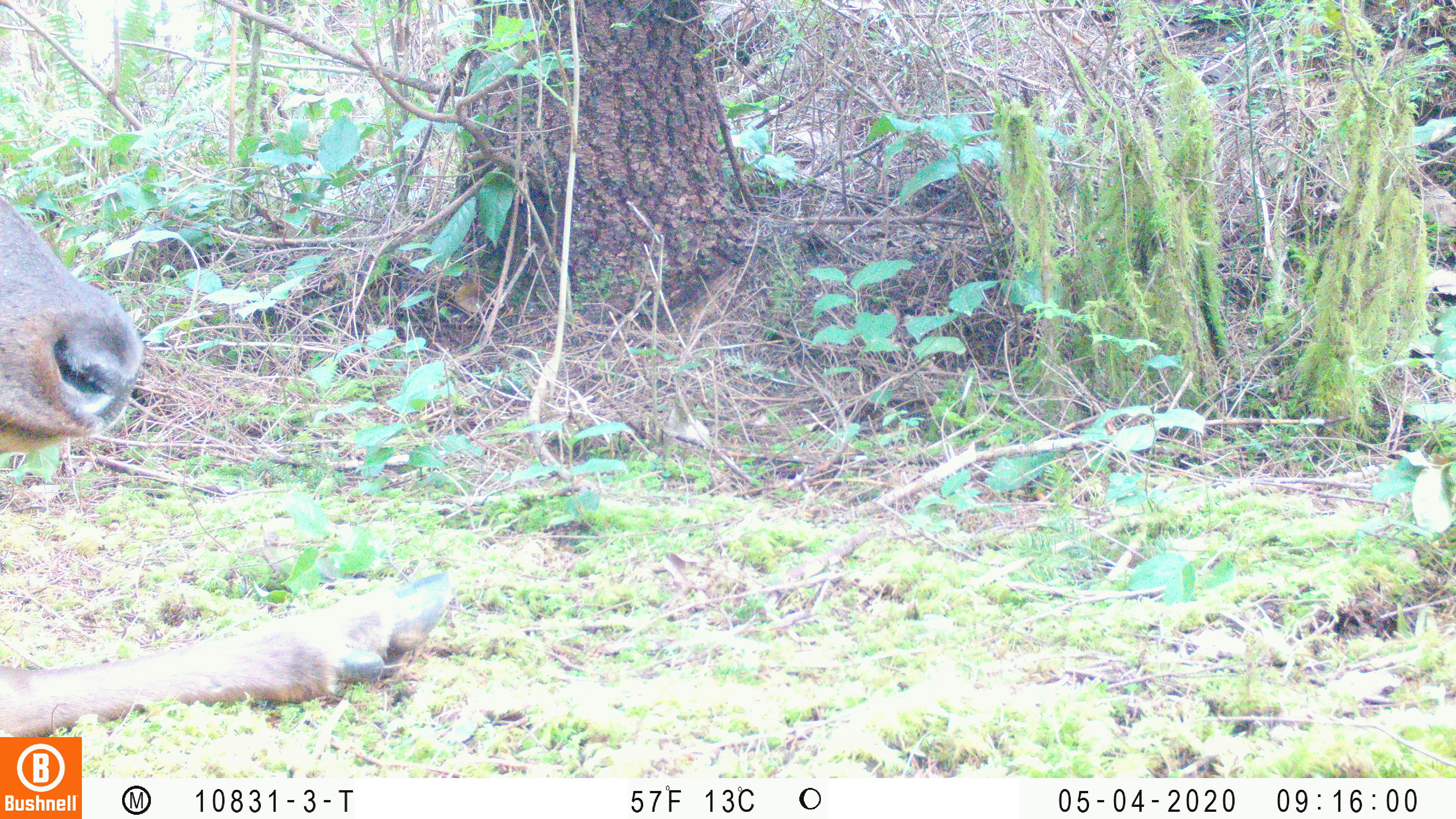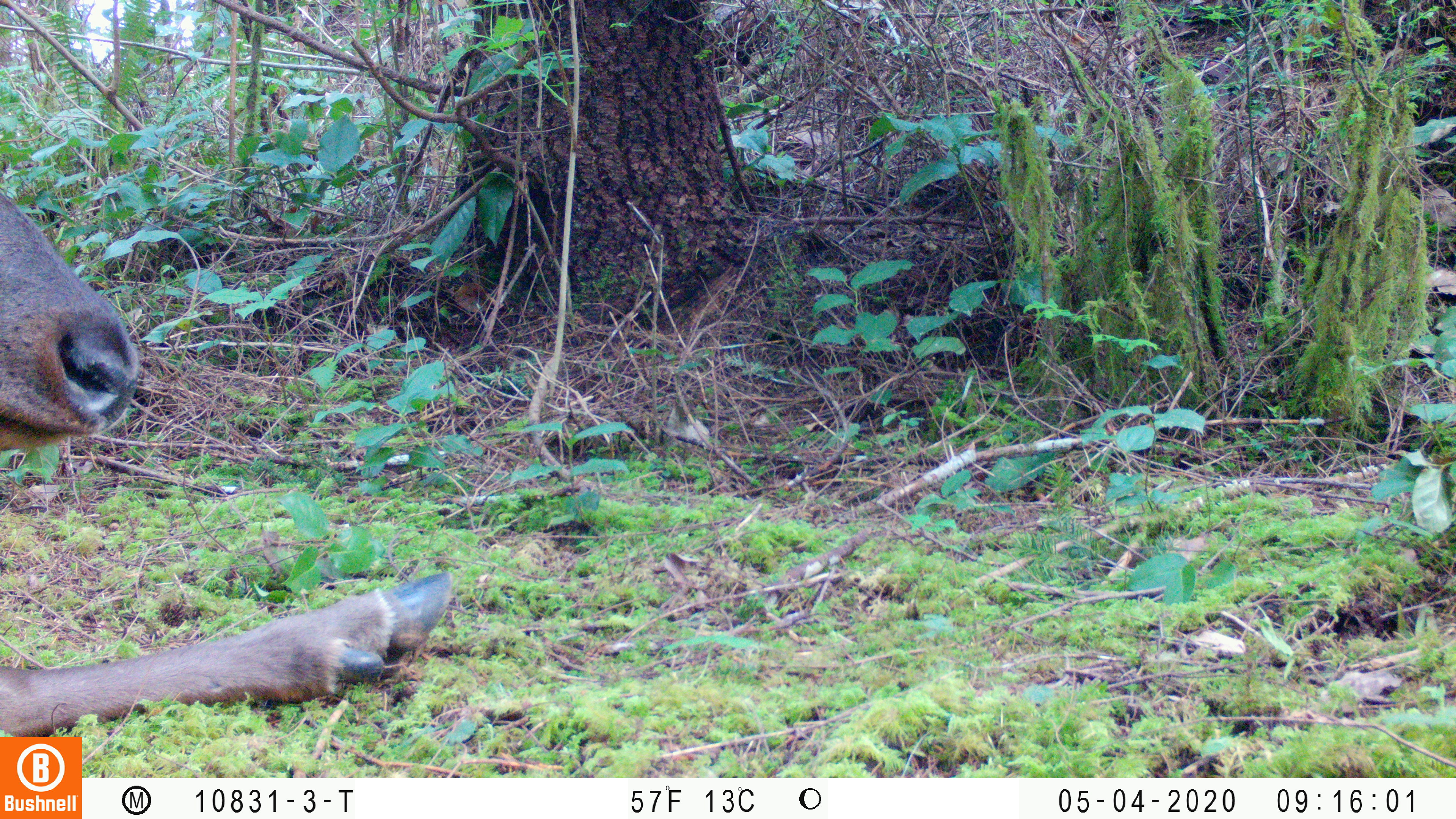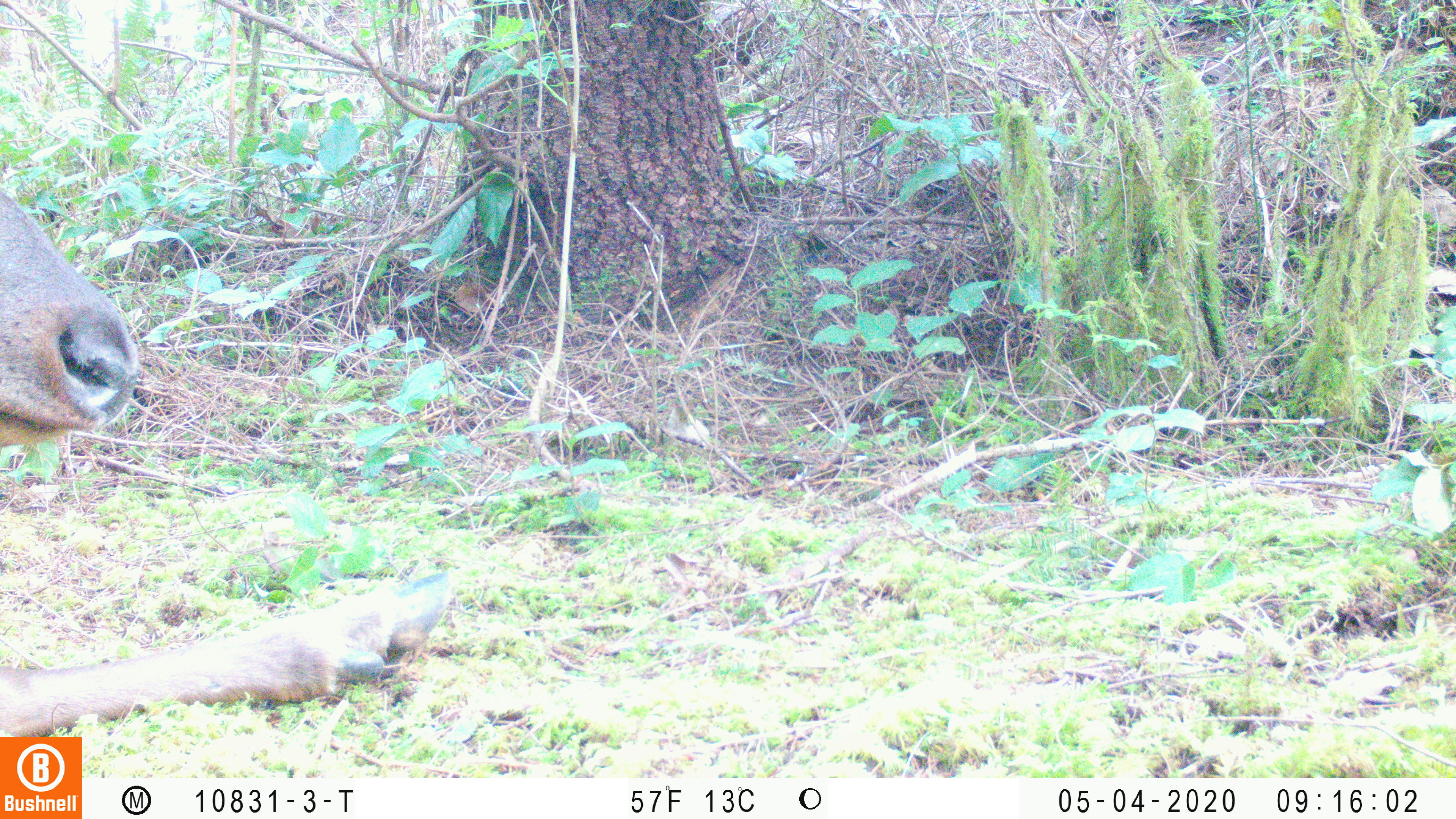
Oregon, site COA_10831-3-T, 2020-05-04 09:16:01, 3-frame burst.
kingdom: Animalia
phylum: Chordata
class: Mammalia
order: Artiodactyla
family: Cervidae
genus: Cervus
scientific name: Cervus canadensis roosevelti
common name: roosevelt elk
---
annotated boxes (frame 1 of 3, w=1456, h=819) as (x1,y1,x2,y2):
roosevelt elk: (2,196,461,730)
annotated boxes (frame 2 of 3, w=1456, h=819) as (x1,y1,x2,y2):
roosevelt elk: (2,192,463,730)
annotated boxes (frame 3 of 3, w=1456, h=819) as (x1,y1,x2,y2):
roosevelt elk: (2,184,465,730)